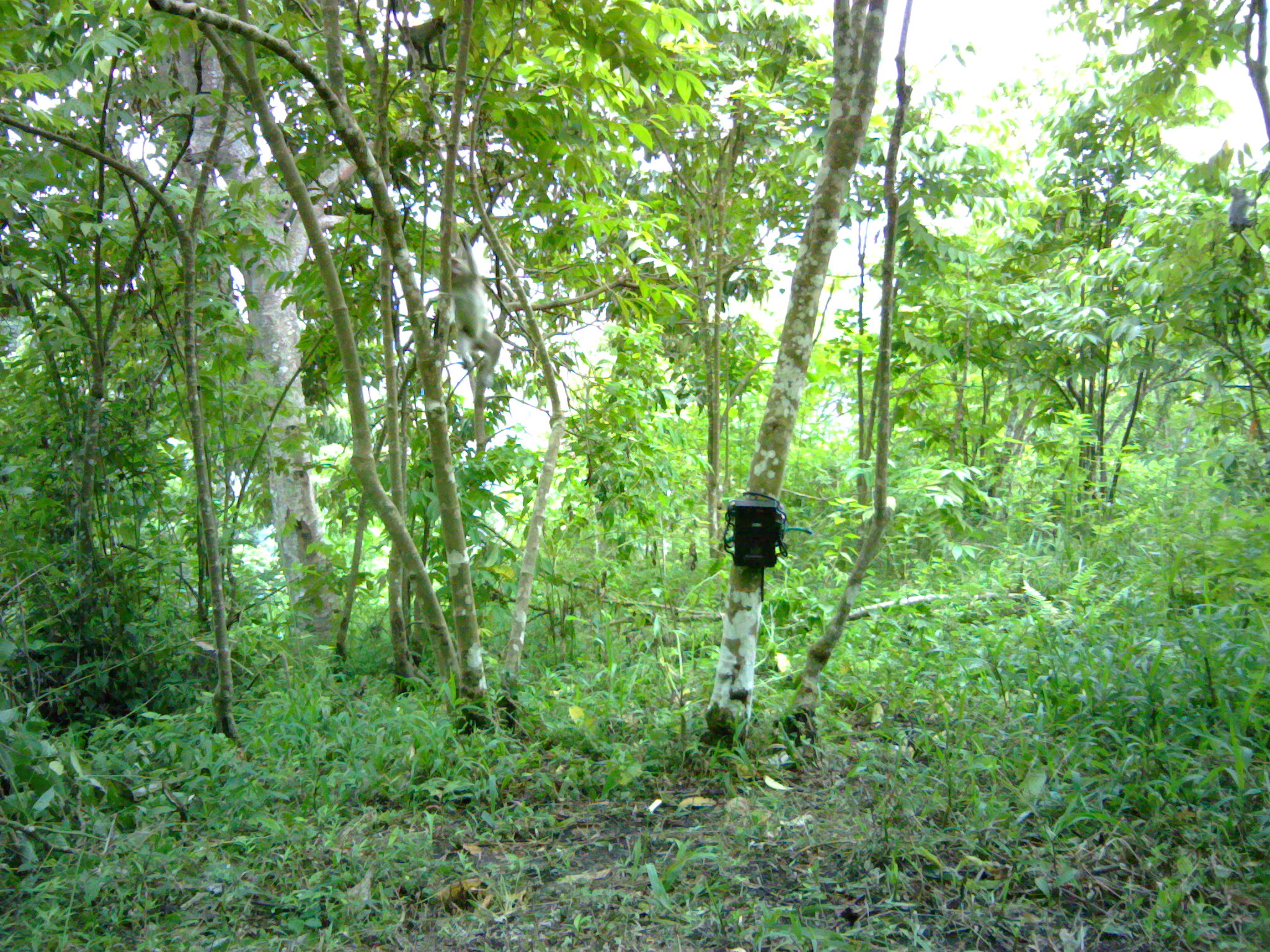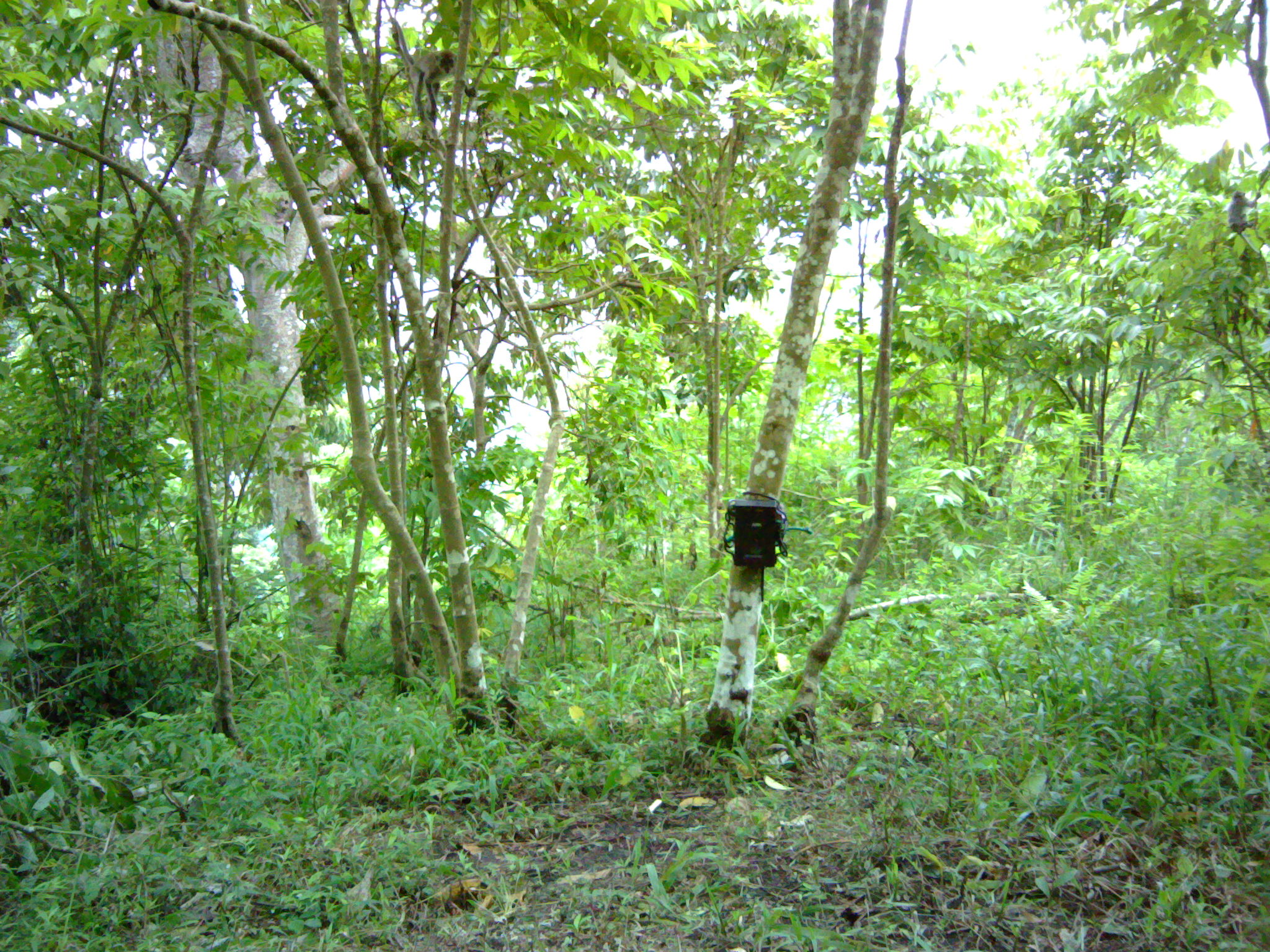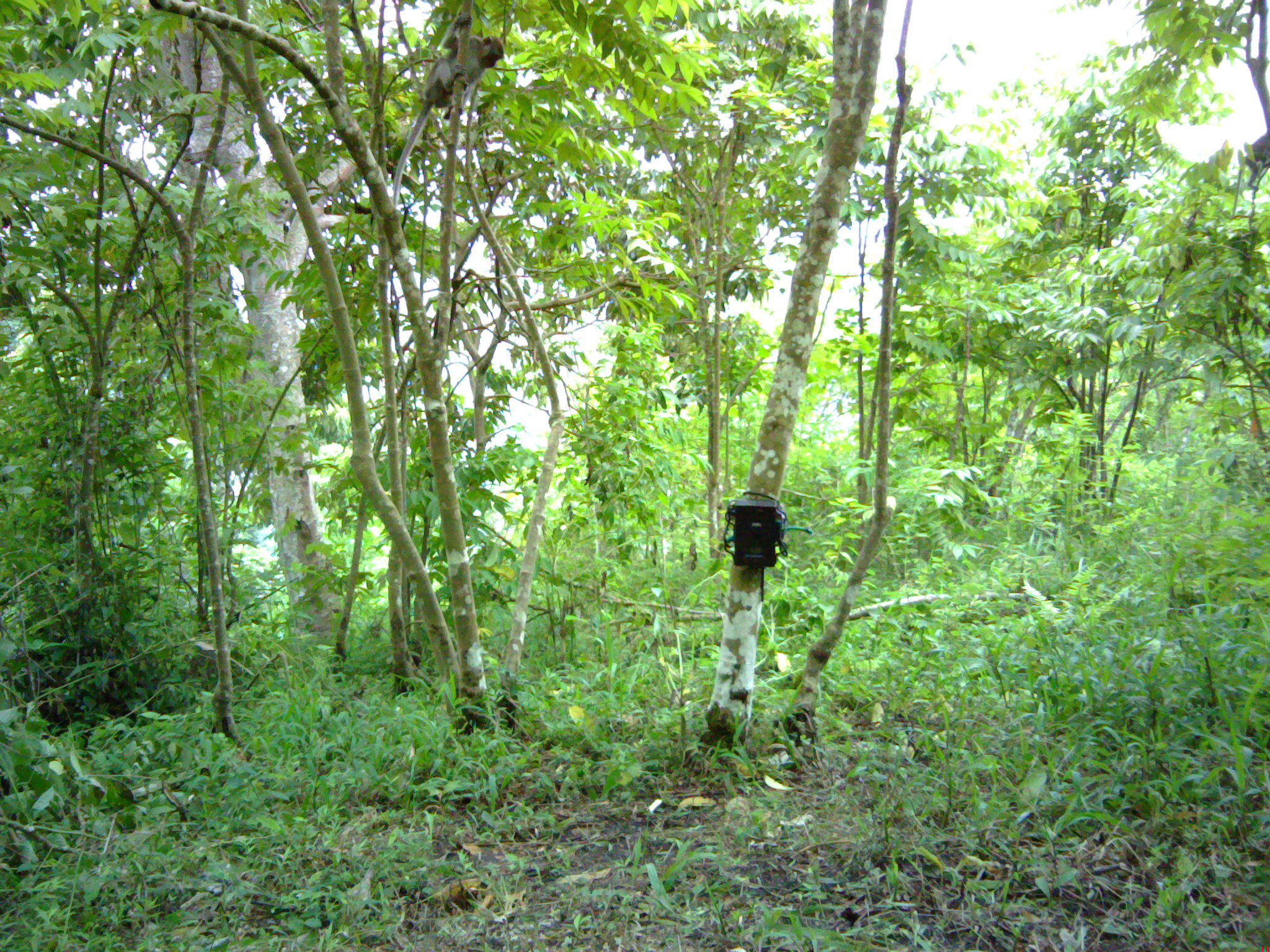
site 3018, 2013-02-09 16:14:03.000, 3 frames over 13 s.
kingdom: Animalia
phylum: Chordata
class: Mammalia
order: Primates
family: Cercopithecidae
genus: Macaca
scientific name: Macaca fascicularis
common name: crab-eating macaque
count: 2